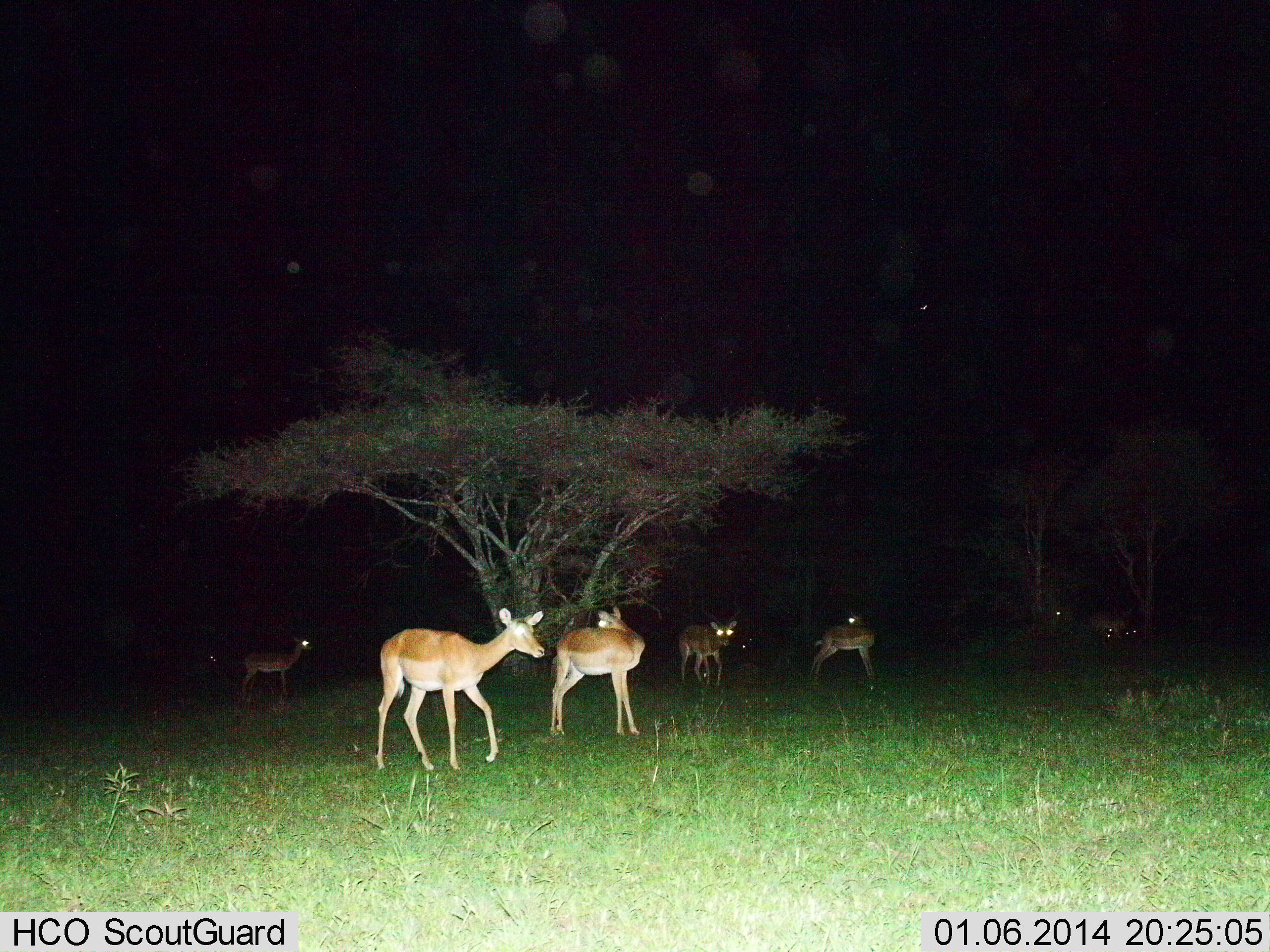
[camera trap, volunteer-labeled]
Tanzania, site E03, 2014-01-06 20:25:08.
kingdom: Animalia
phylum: Chordata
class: Mammalia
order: Artiodactyla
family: Bovidae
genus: Aepyceros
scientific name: Aepyceros melampus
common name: impala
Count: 6.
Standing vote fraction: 90%.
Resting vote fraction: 10%.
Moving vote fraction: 60%.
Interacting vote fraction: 0%.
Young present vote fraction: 0%.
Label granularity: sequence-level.